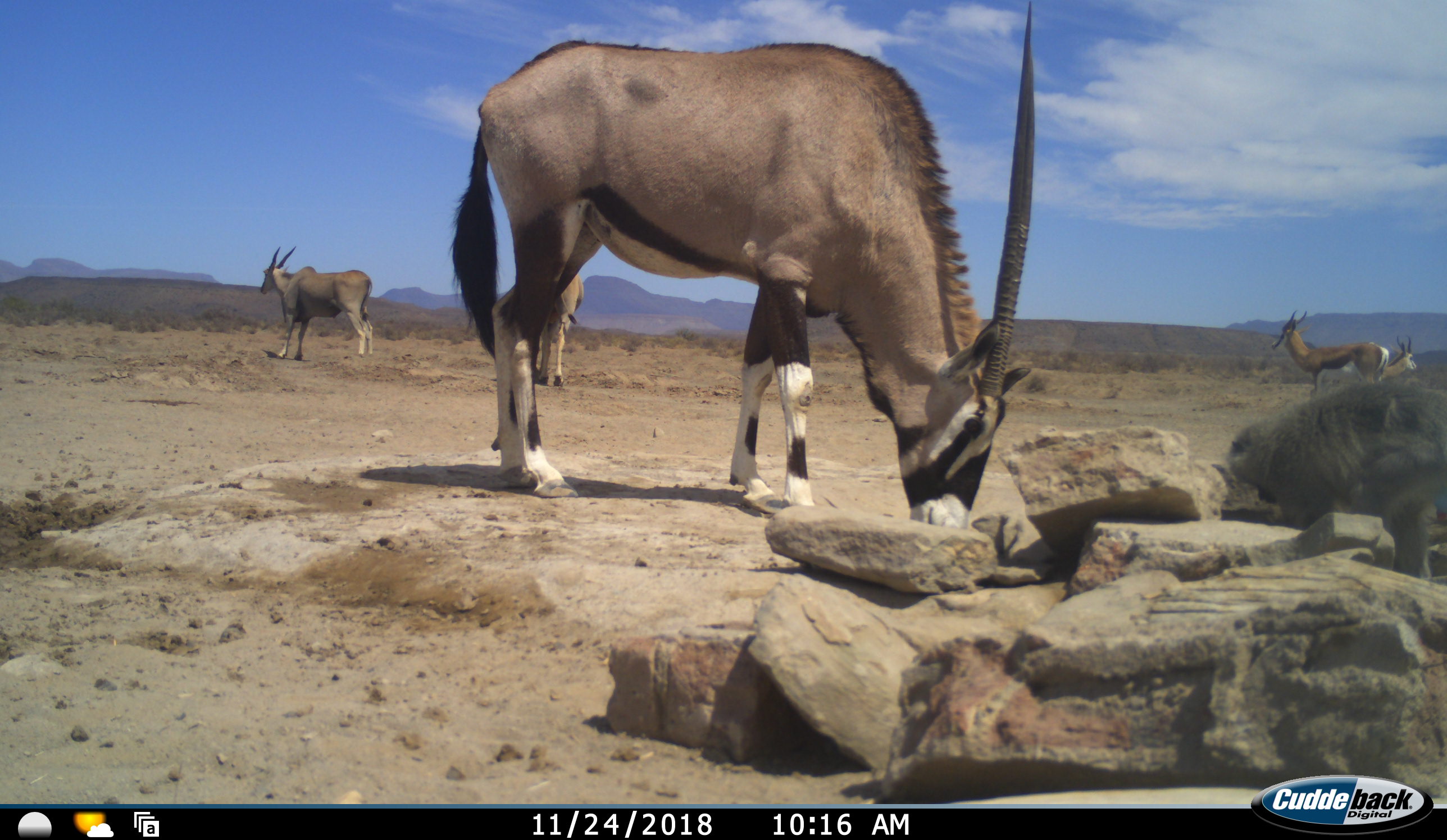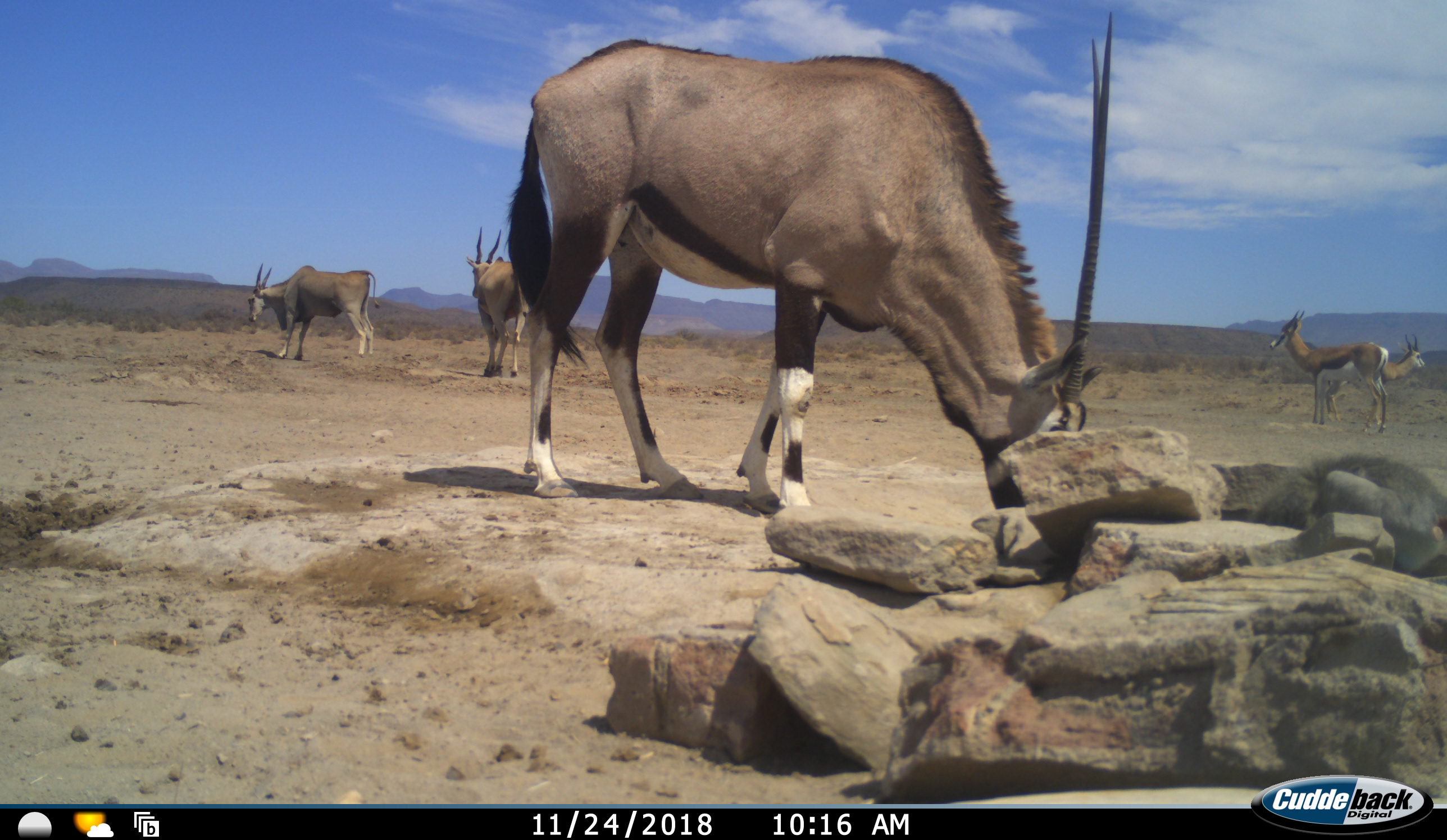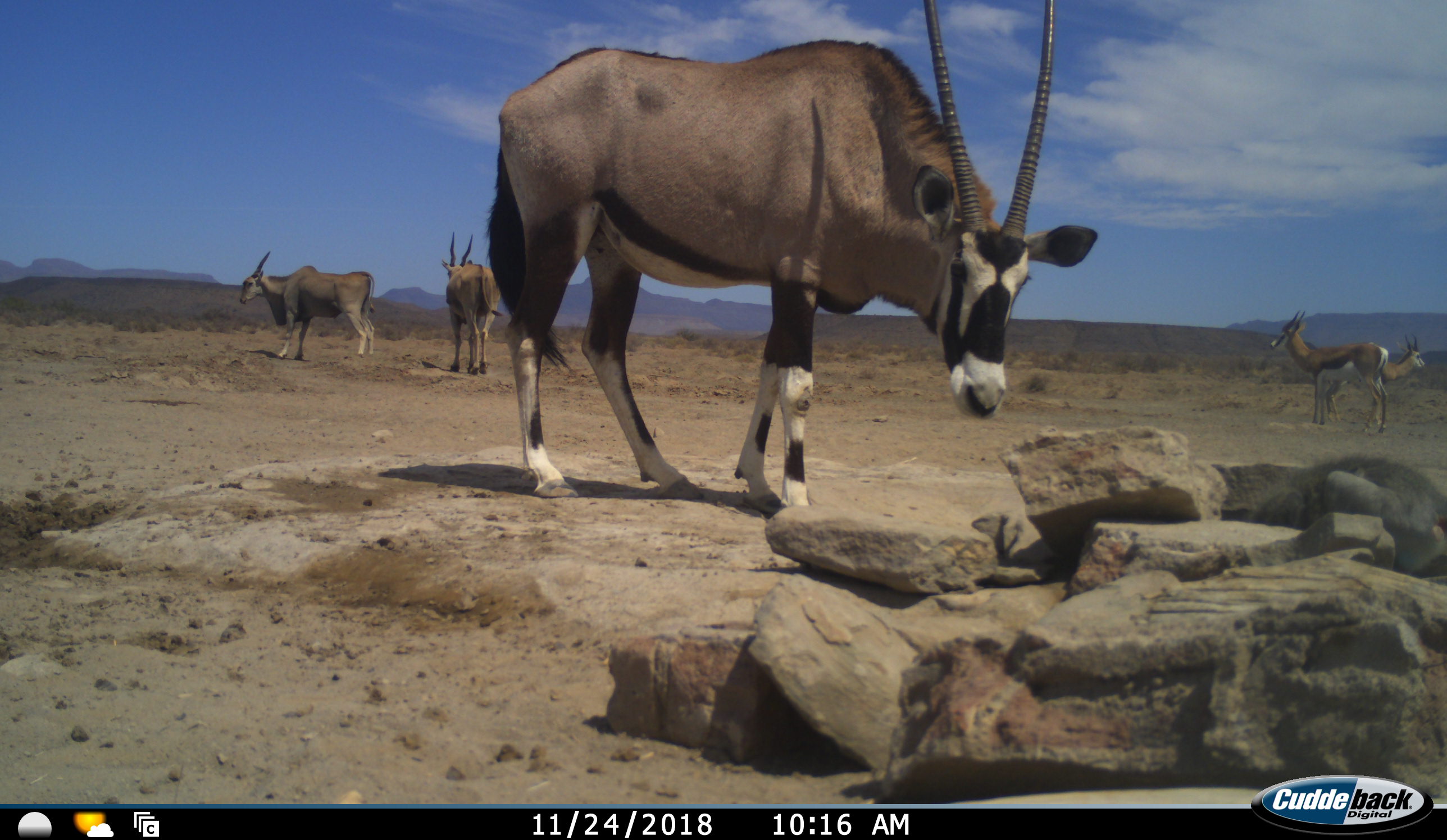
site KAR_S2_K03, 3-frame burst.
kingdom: Animalia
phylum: Chordata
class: Mammalia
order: Primates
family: Cercopithecidae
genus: Papio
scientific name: Papio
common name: baboon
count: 1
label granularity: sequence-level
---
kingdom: Animalia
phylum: Chordata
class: Mammalia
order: Artiodactyla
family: Bovidae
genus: Tragelaphus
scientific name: Tragelaphus oryx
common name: eland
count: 2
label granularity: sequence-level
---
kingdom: Animalia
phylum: Chordata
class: Mammalia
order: Artiodactyla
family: Bovidae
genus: Oryx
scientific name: Oryx gazella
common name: gemsbok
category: oryx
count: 1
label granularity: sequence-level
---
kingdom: Animalia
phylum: Chordata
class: Mammalia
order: Artiodactyla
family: Bovidae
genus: Antidorcas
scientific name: Antidorcas marsupialis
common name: springbok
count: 2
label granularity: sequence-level